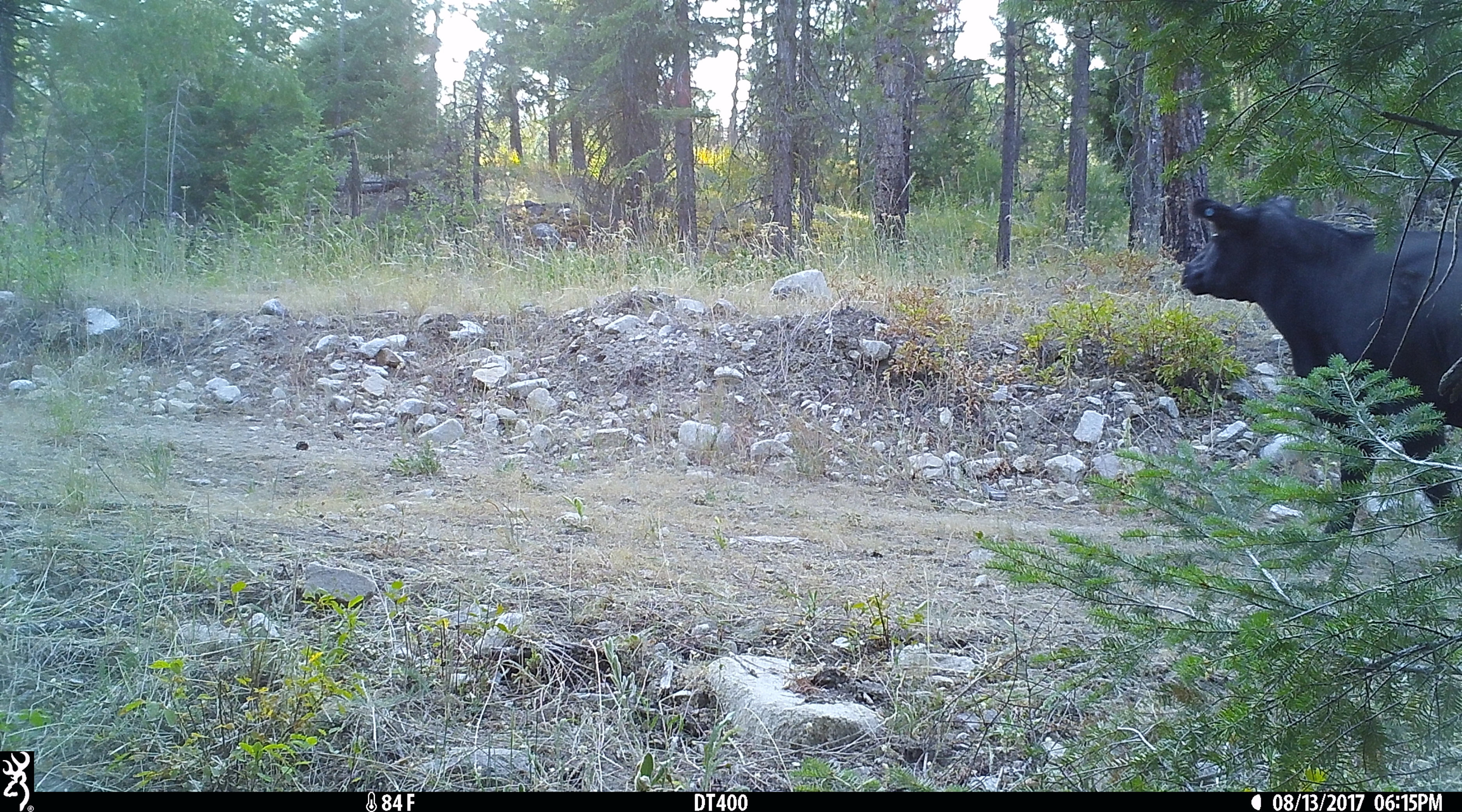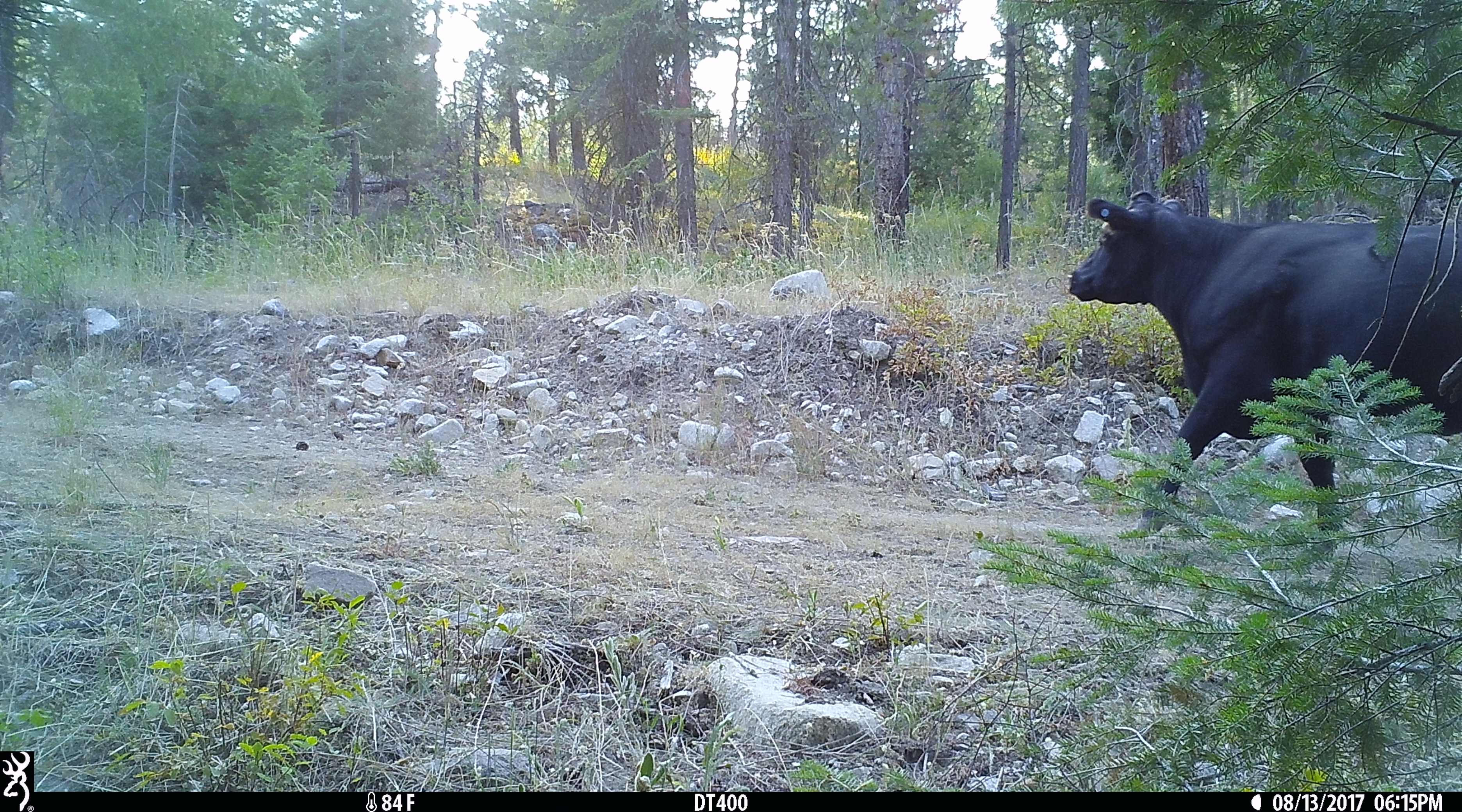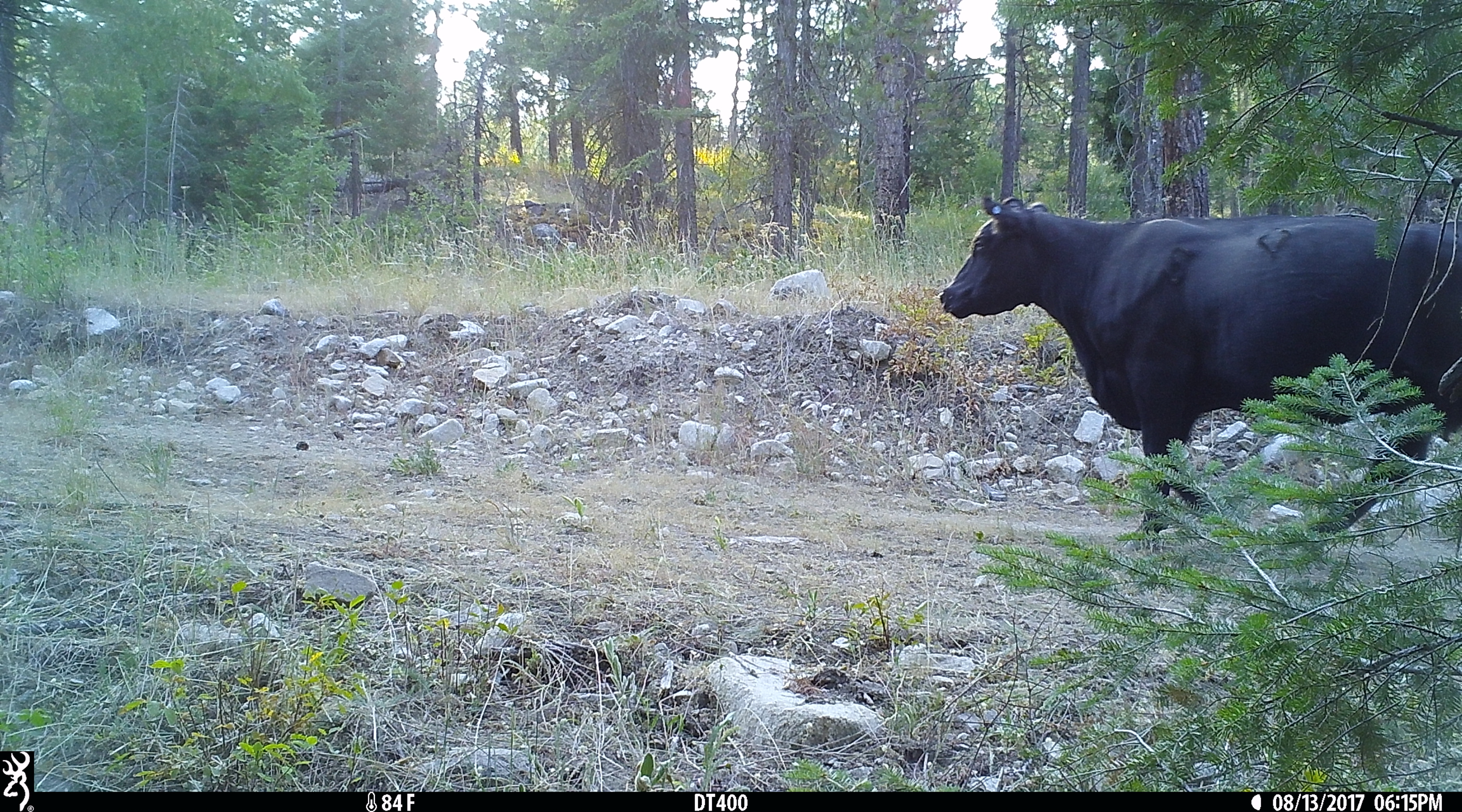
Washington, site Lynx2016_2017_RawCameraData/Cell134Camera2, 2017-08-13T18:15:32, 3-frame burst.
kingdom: Animalia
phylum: Chordata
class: Mammalia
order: Artiodactyla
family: Bovidae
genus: Bos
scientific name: Bos taurus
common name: domestic cattle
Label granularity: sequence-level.